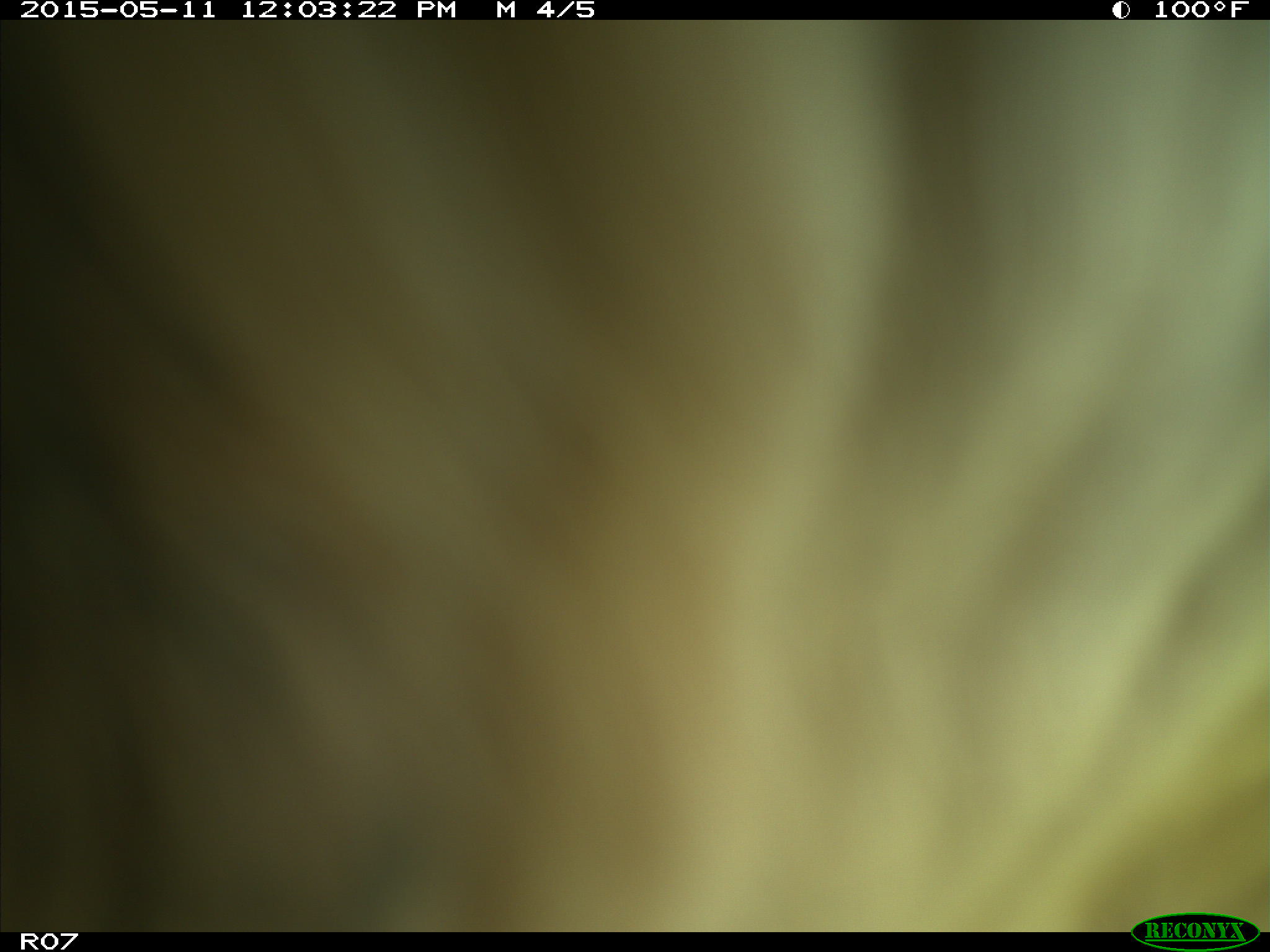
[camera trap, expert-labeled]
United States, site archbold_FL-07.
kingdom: Animalia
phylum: Chordata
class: Mammalia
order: Artiodactyla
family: Bovidae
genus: Bos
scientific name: Bos taurus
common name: domestic cow